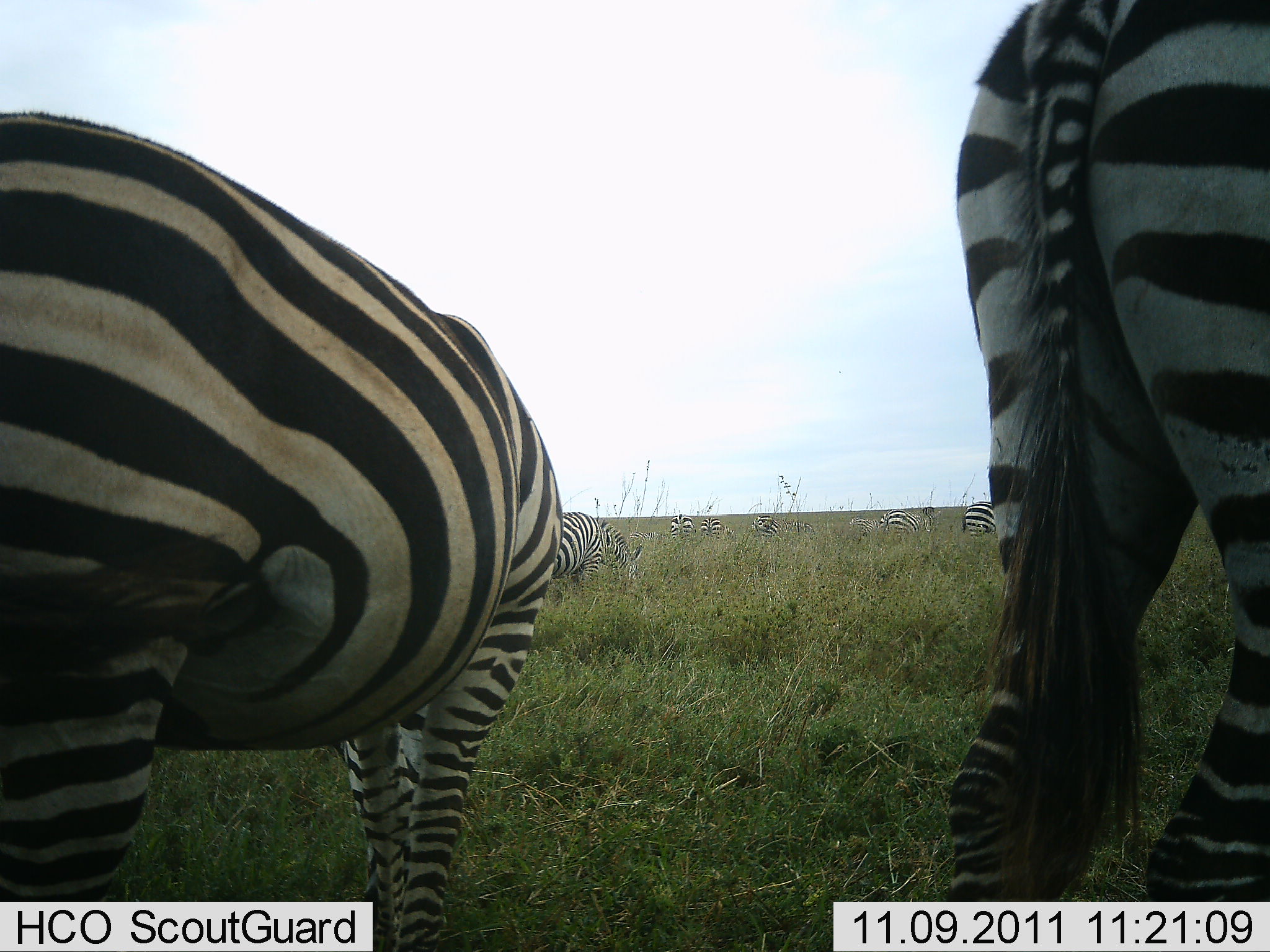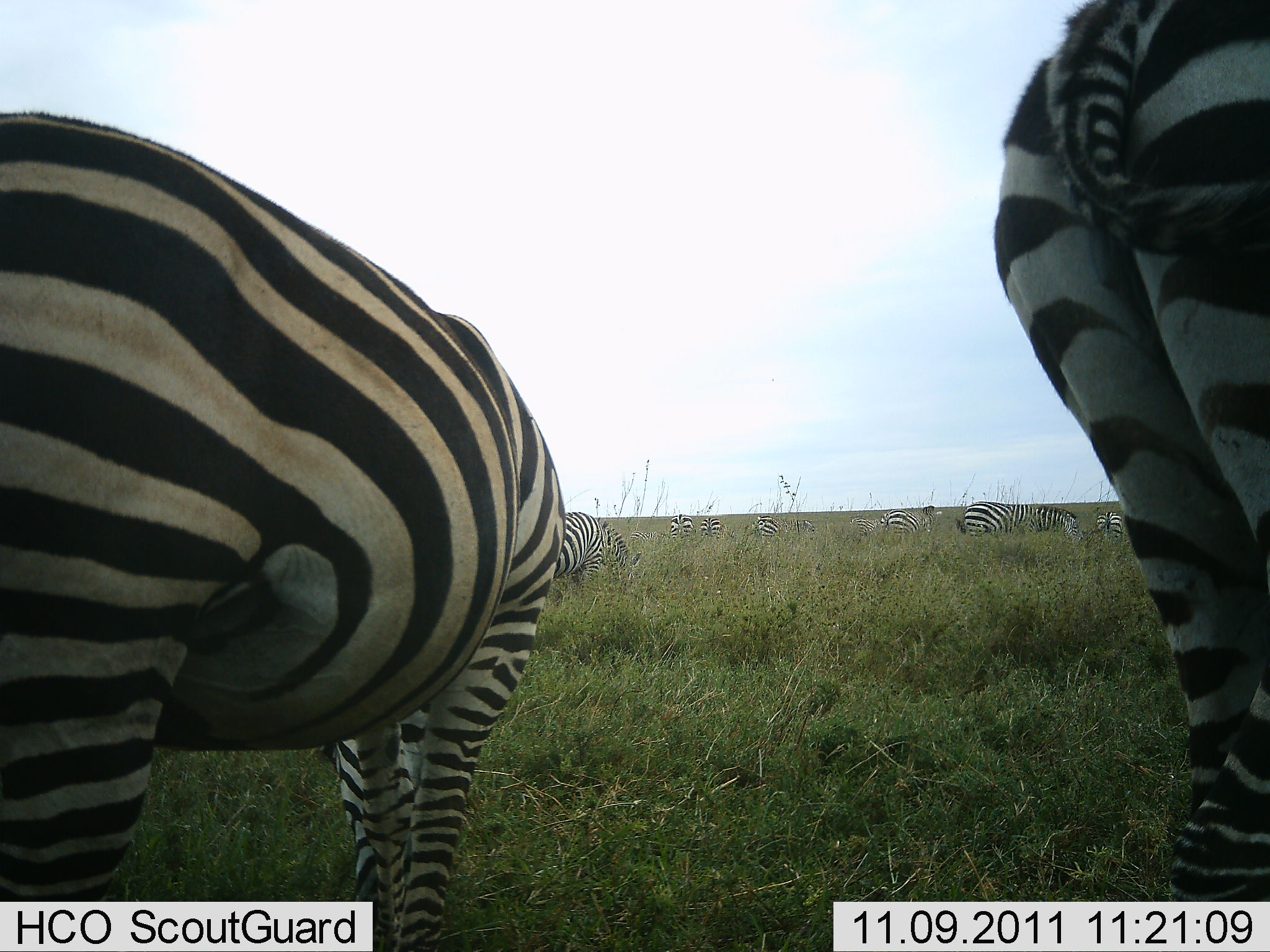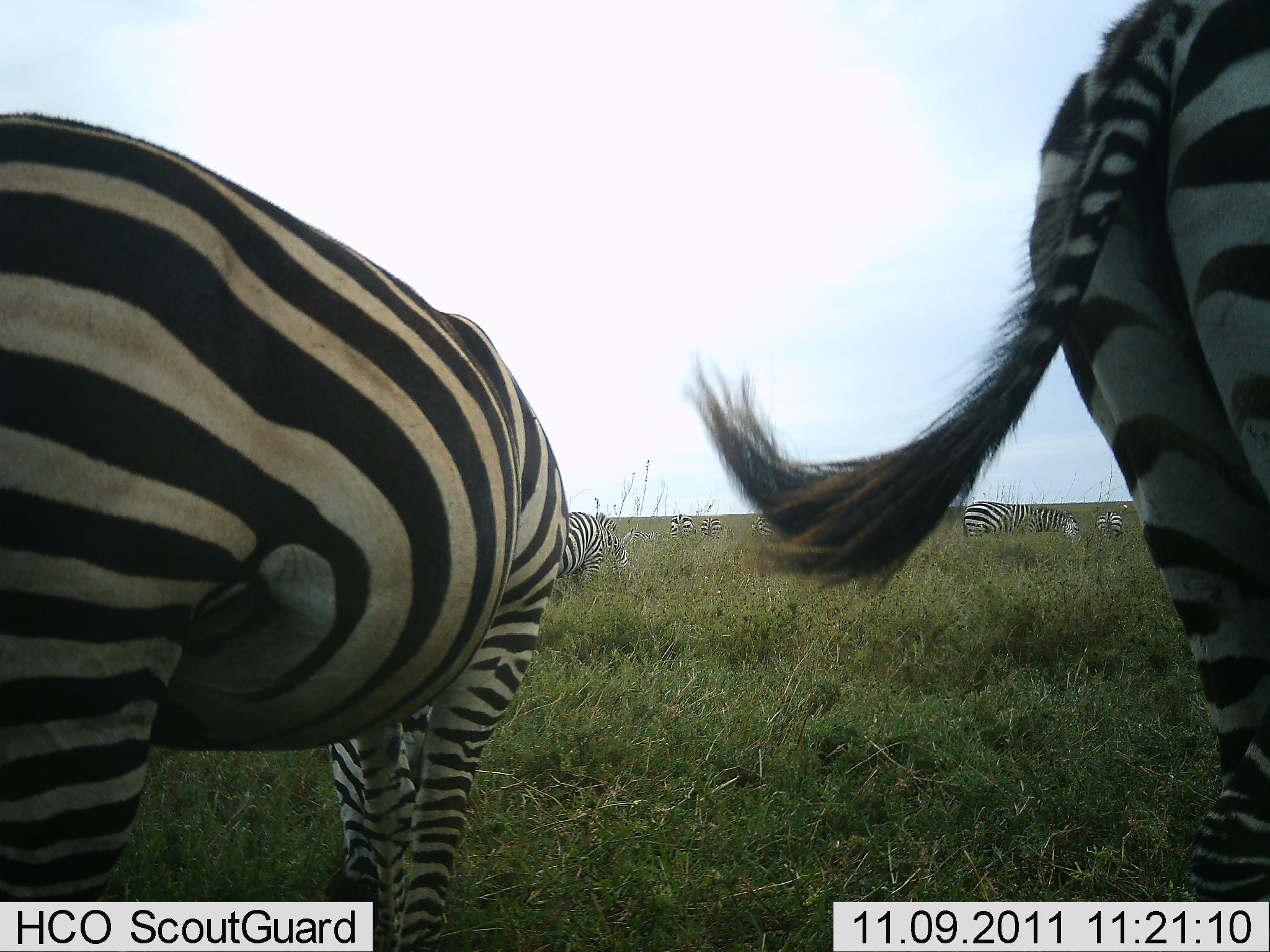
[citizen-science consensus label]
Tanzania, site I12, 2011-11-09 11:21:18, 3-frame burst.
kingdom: Animalia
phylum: Chordata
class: Mammalia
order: Perissodactyla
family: Equidae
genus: Equus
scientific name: Equus quagga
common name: plains zebra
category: zebra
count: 10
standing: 50%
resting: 19%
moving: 19%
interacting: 0%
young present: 0%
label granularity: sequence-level